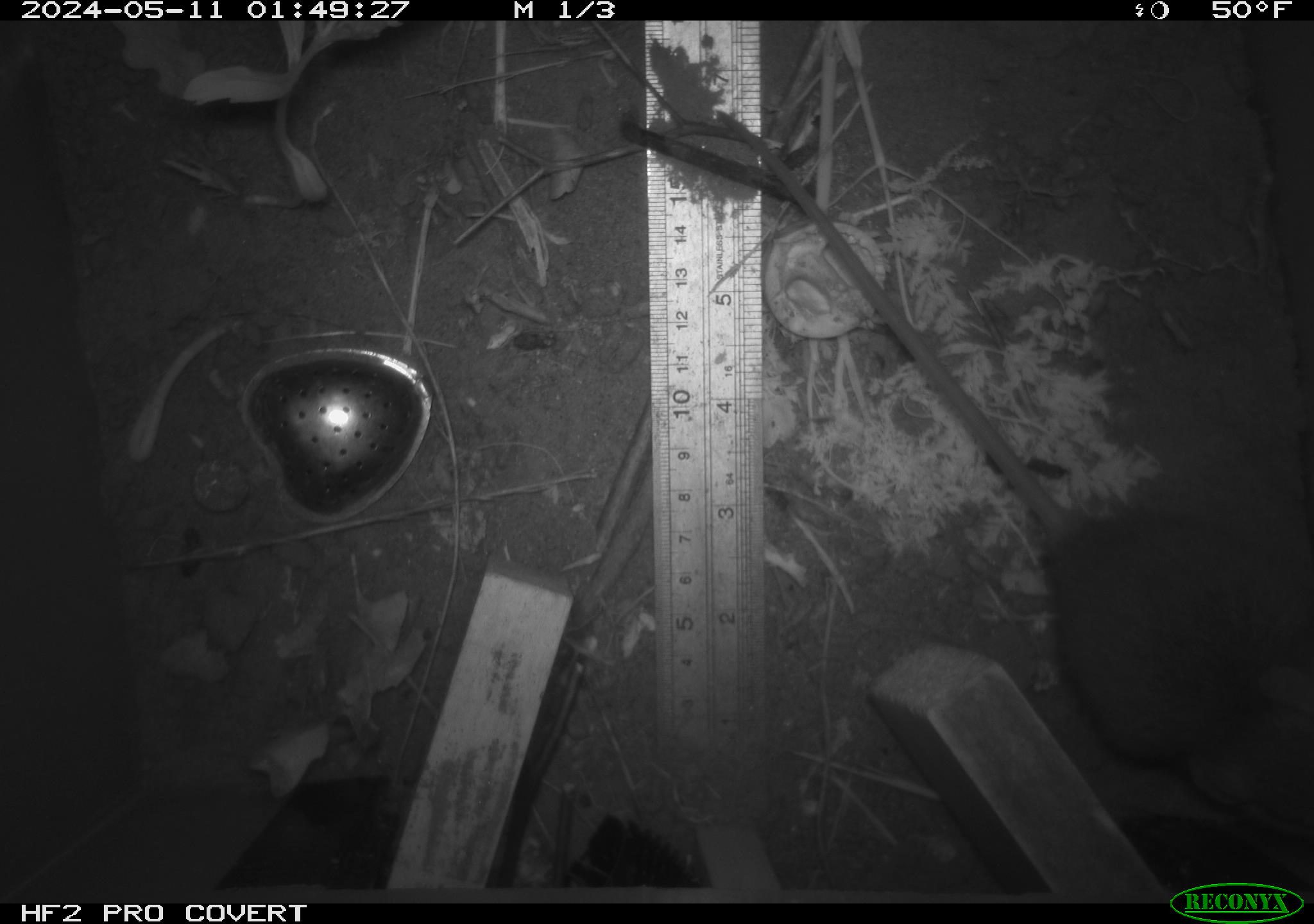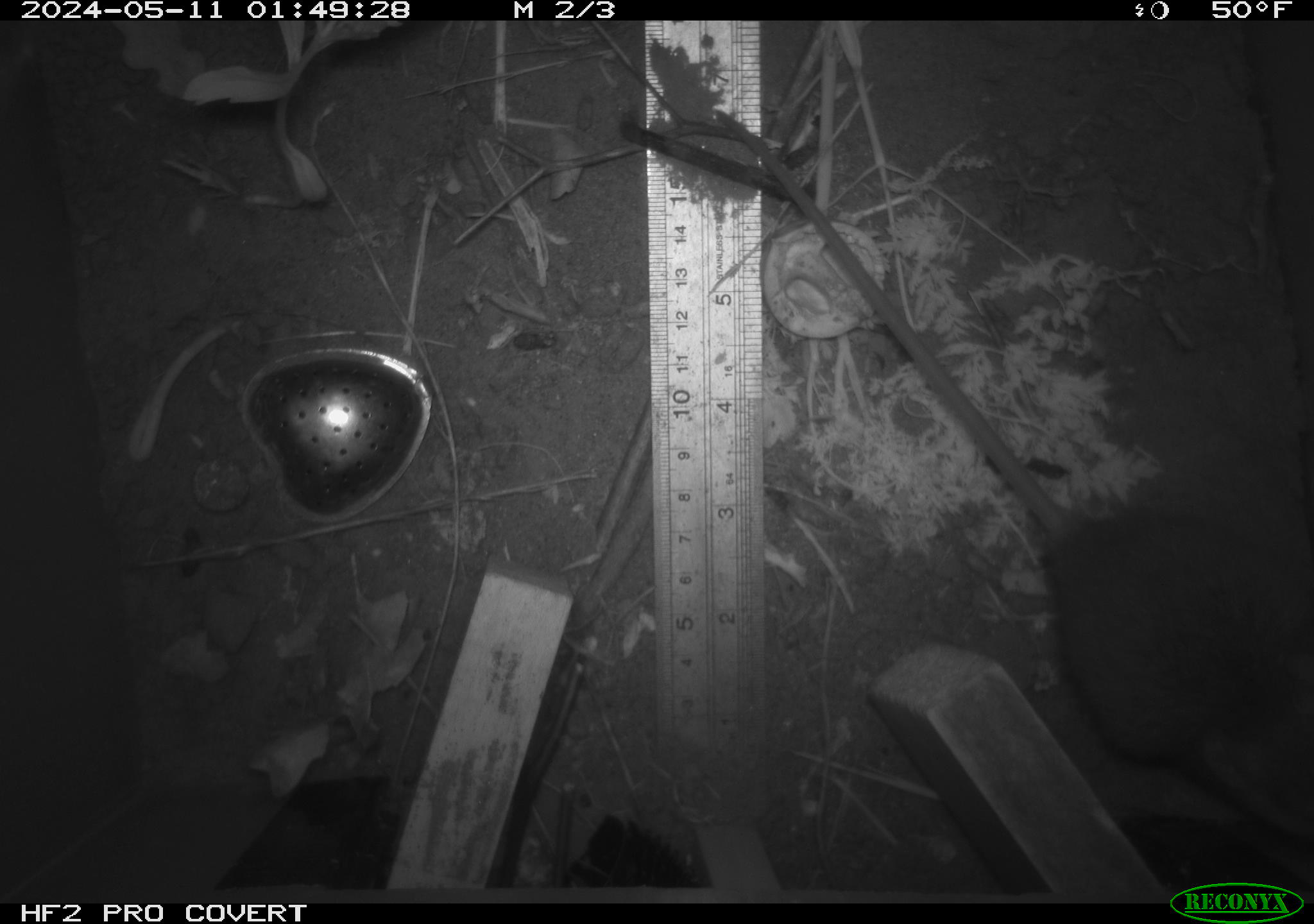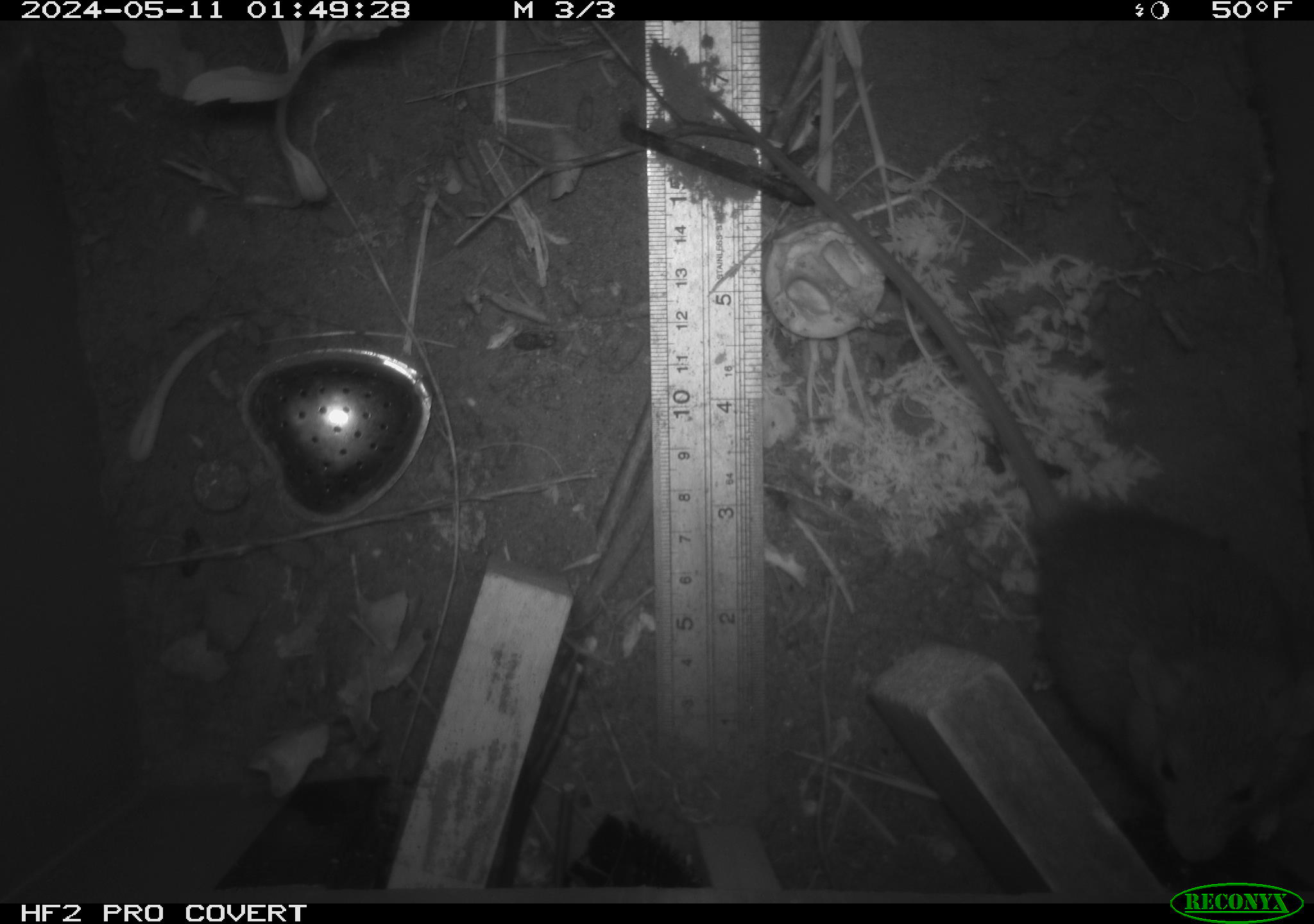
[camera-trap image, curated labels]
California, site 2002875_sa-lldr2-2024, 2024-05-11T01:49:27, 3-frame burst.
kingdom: Animalia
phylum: Chordata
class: Mammalia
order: Rodentia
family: Muridae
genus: Rattus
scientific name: Rattus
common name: rat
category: rattus species